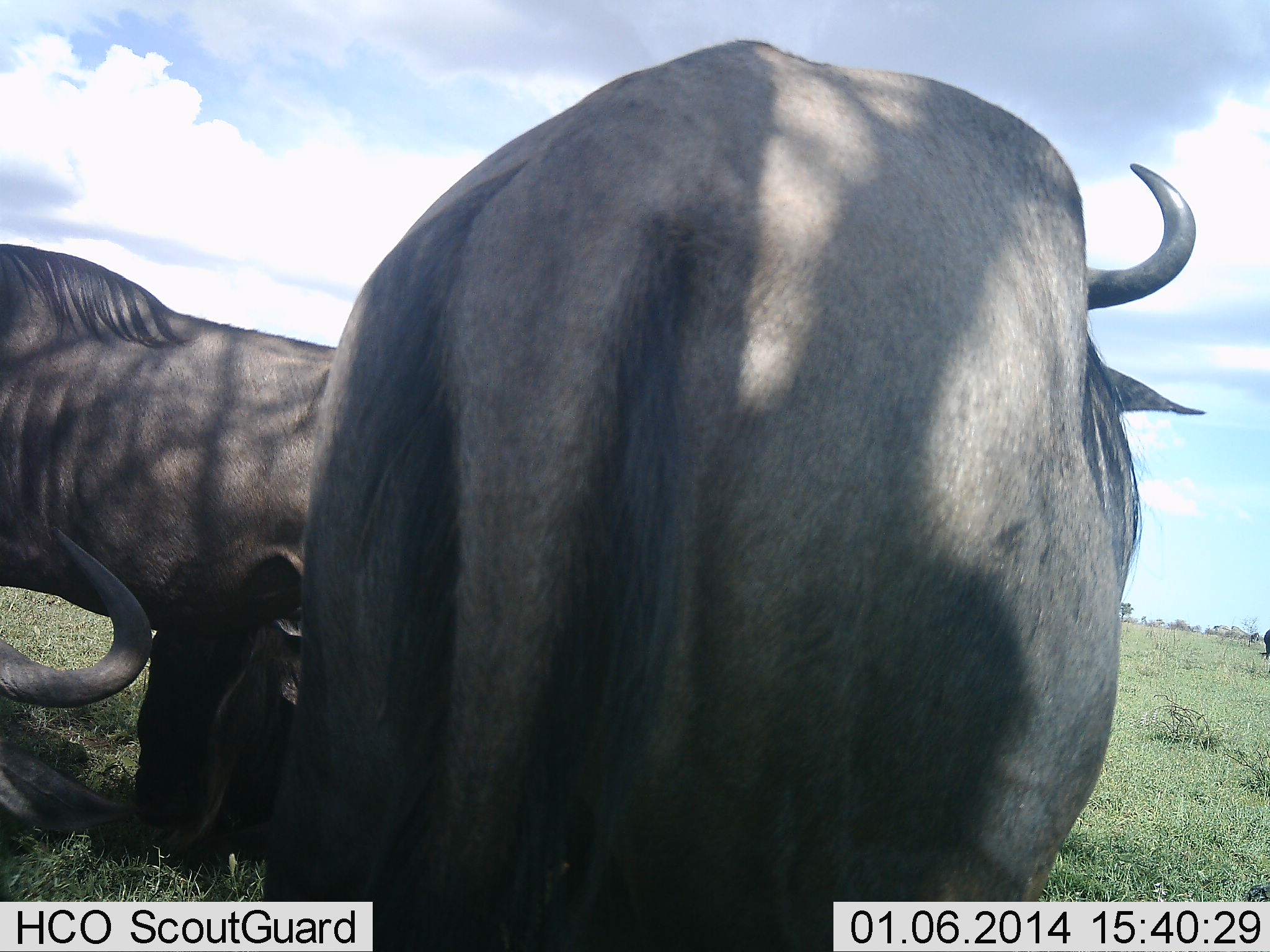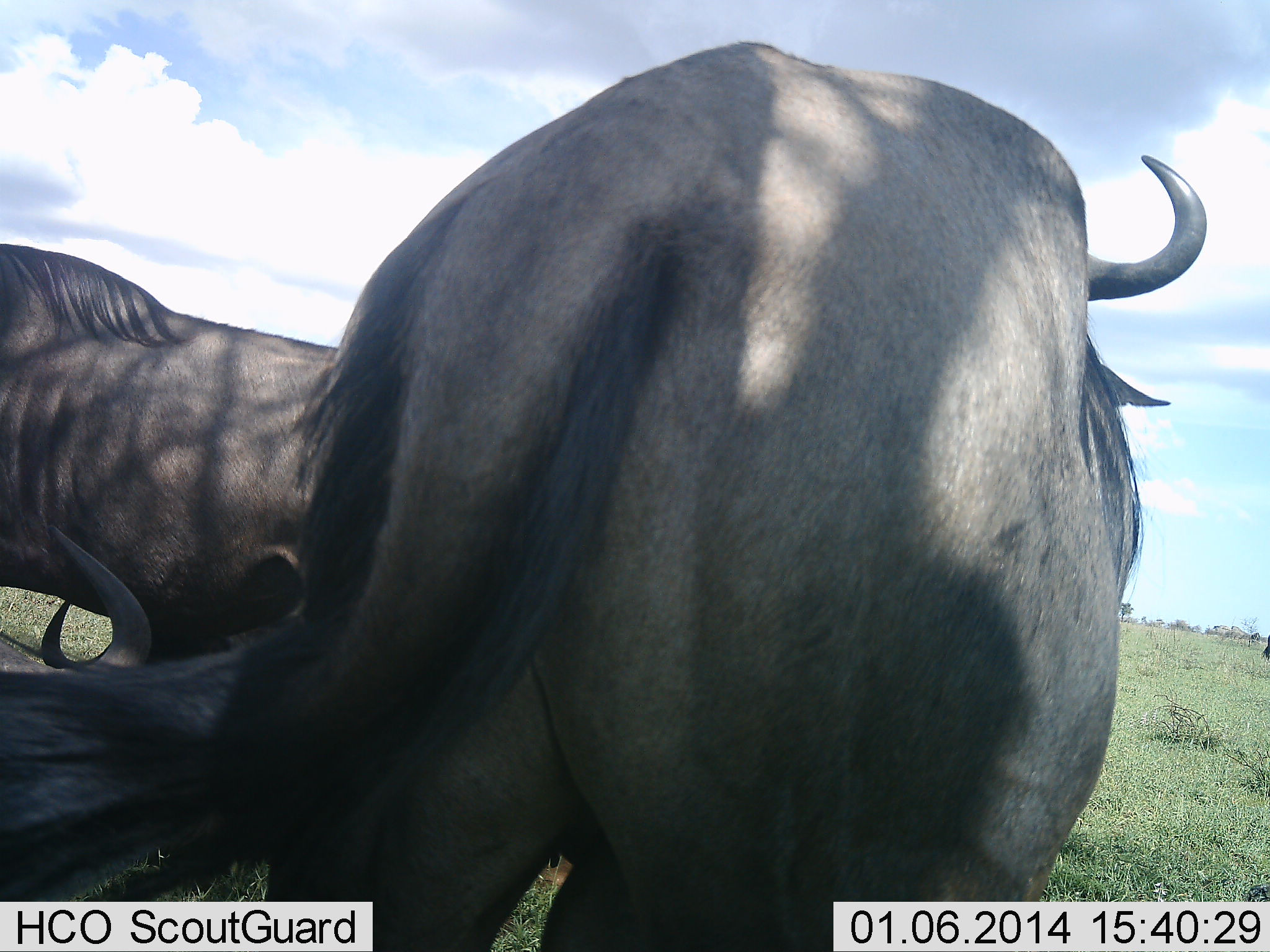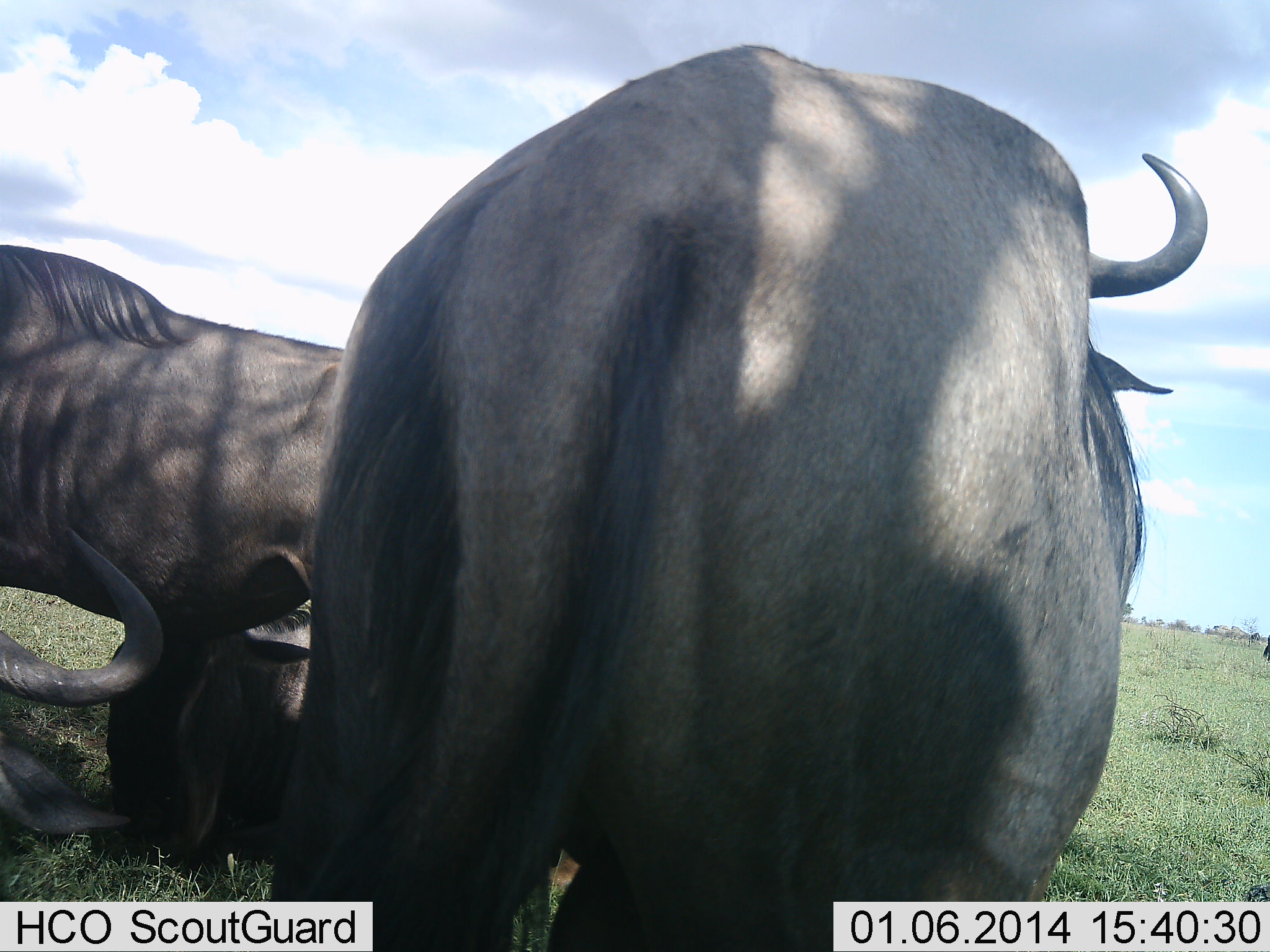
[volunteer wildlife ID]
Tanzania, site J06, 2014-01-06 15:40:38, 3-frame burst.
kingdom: Animalia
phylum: Chordata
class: Mammalia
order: Artiodactyla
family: Bovidae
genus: Connochaetes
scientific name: Connochaetes taurinus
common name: blue wildebeest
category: wildebeest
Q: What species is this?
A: Wildebeest (blue wildebeest) (Connochaetes taurinus).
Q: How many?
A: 3.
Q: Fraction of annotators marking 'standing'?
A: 100%.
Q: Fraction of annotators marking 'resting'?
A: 70%.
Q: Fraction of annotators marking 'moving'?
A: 0%.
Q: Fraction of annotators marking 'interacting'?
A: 0%.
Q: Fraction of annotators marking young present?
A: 10%.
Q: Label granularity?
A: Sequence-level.